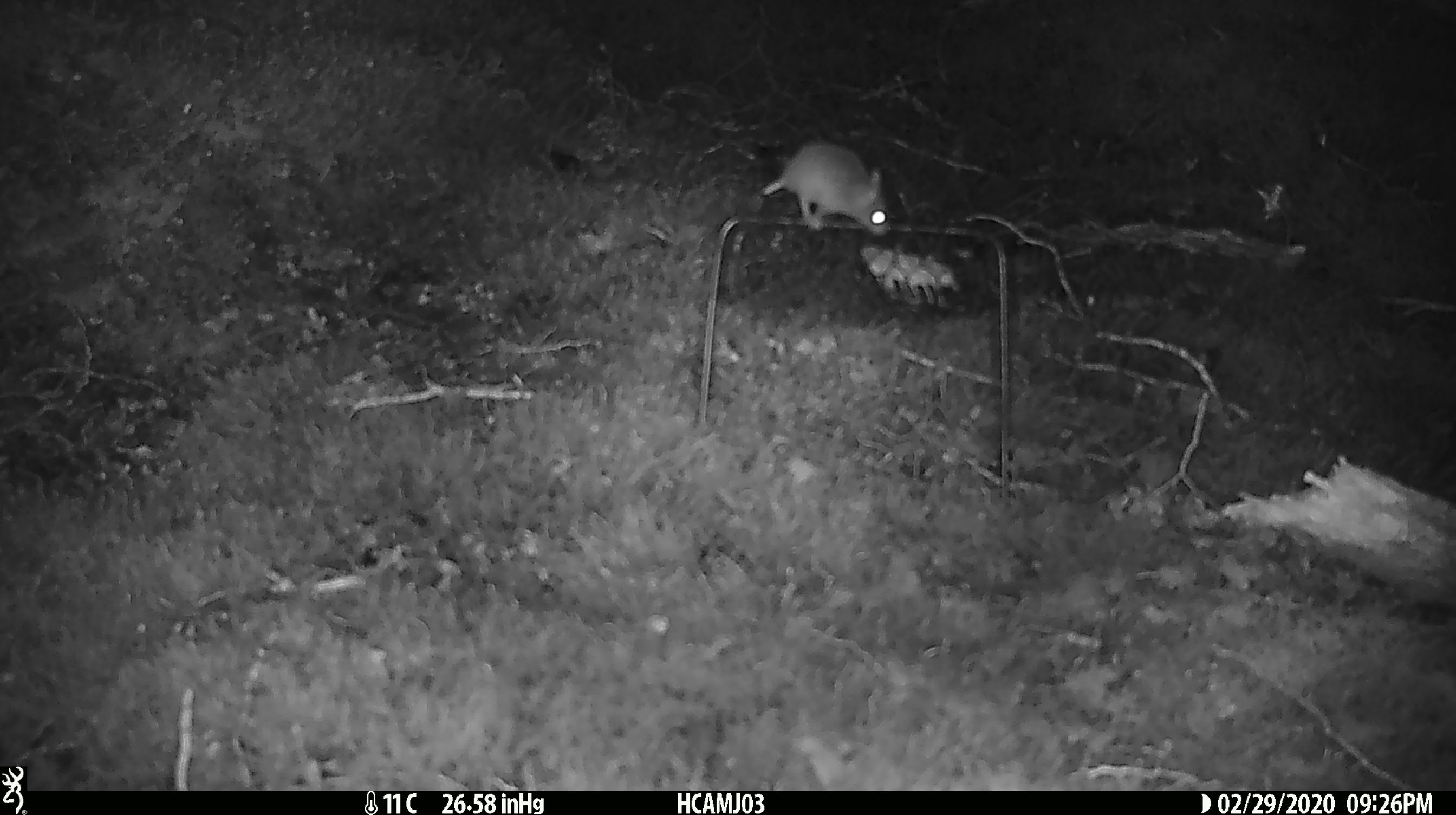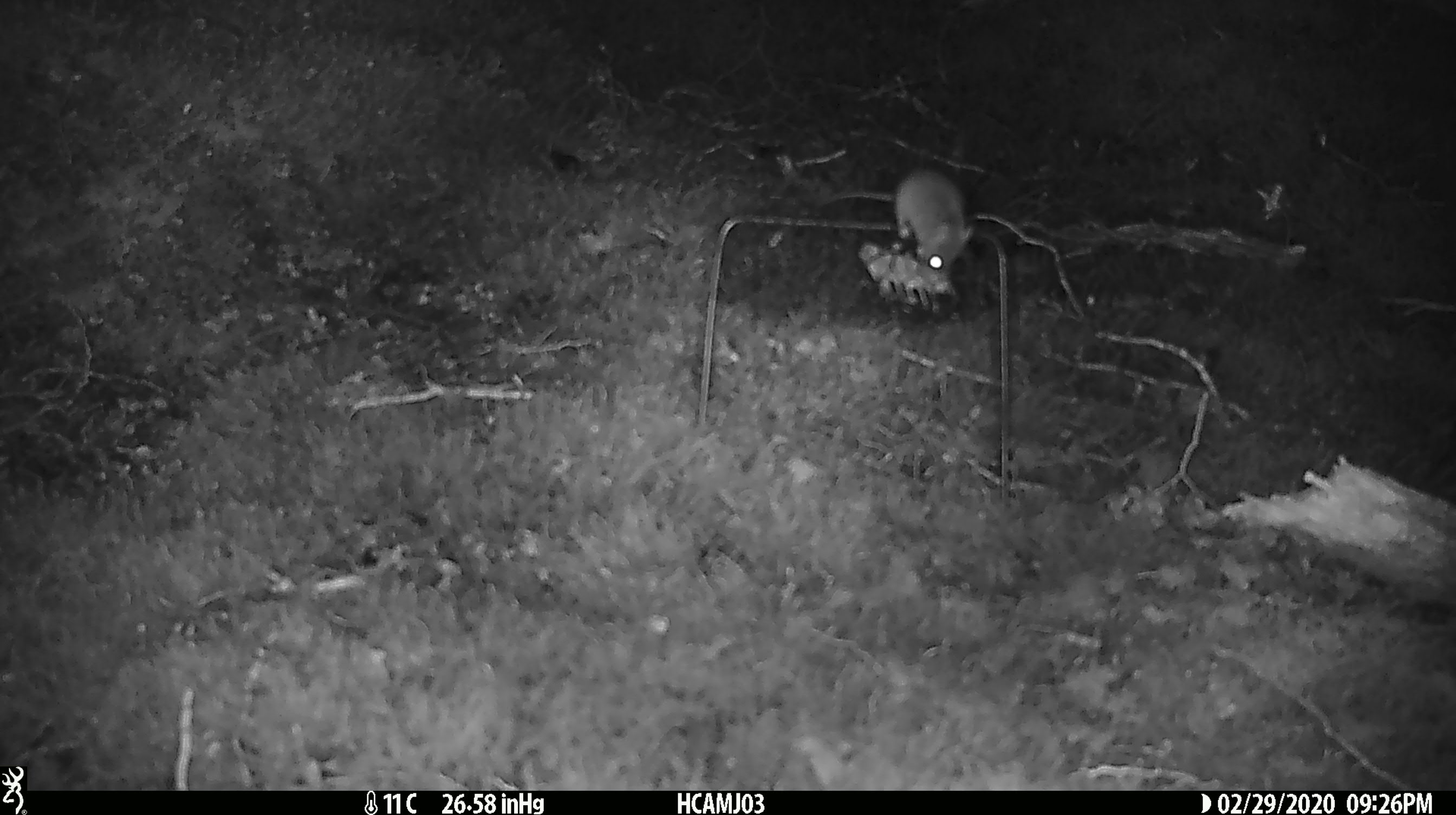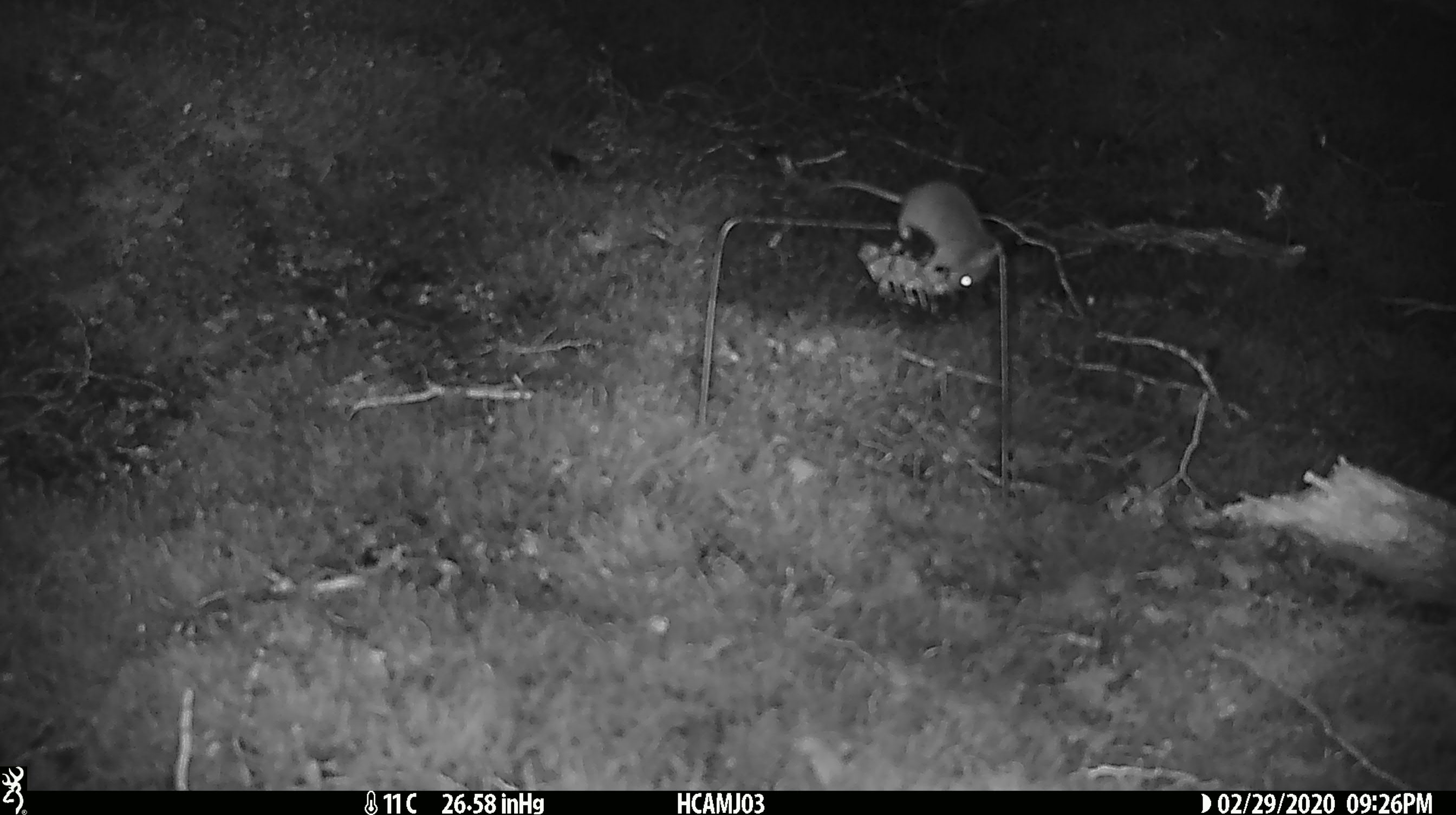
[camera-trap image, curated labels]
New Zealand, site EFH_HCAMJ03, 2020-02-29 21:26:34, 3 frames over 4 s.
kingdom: Animalia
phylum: Chordata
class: Mammalia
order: Rodentia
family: Muridae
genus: Mus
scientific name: Mus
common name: mouse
Mouse (Mus).